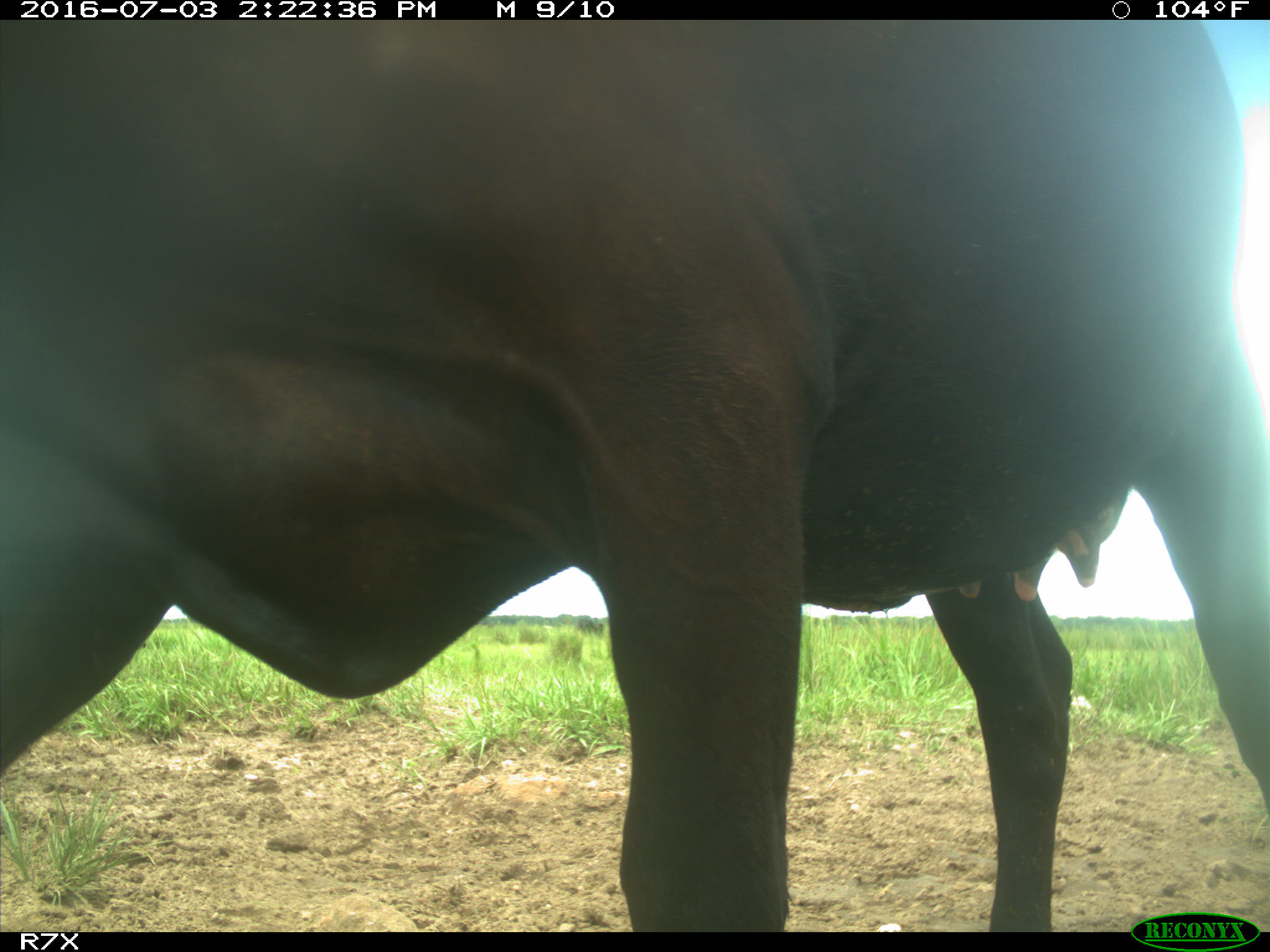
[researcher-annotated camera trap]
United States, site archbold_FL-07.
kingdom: Animalia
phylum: Chordata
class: Mammalia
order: Artiodactyla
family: Bovidae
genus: Bos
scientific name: Bos taurus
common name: domestic cow